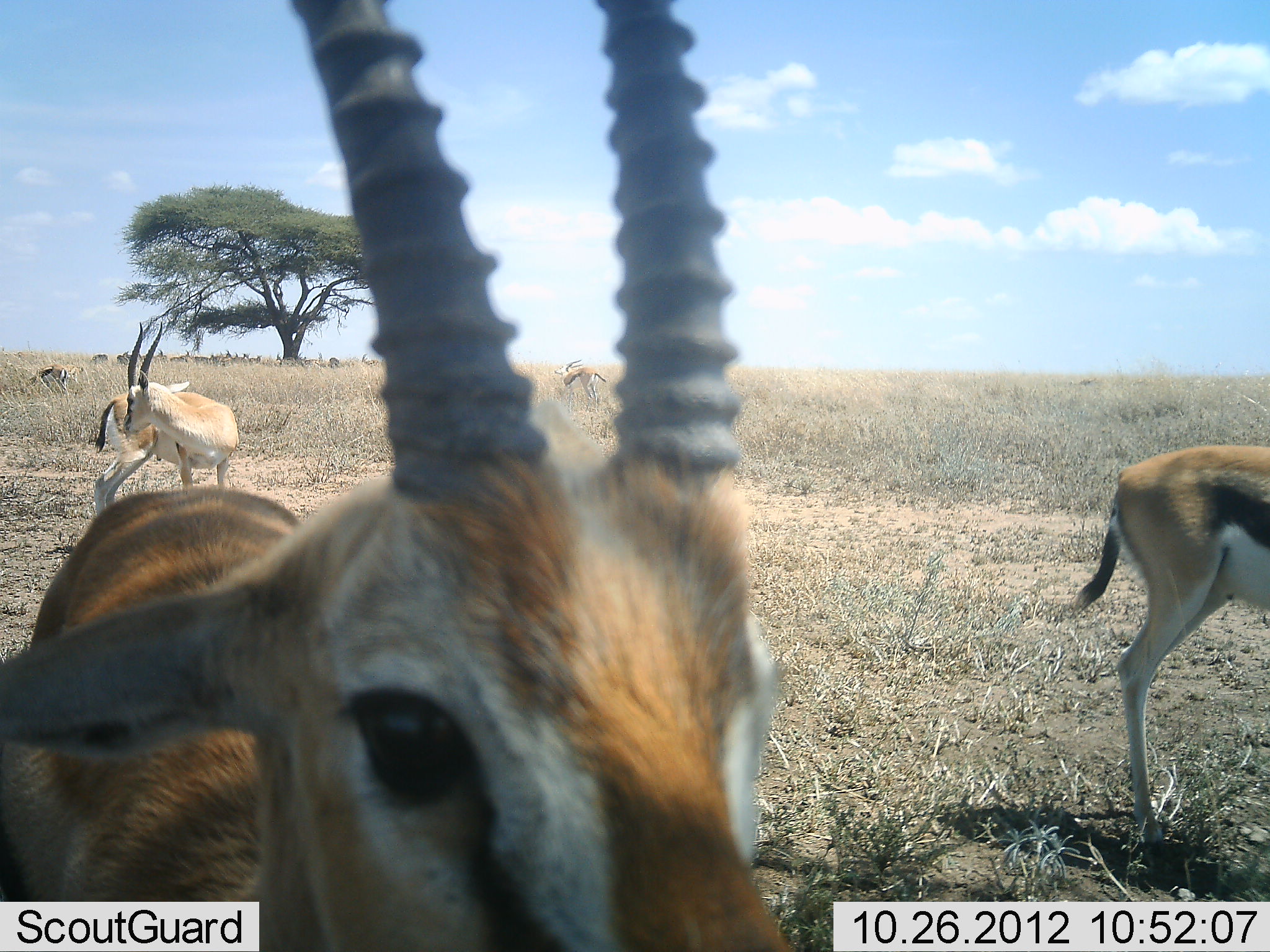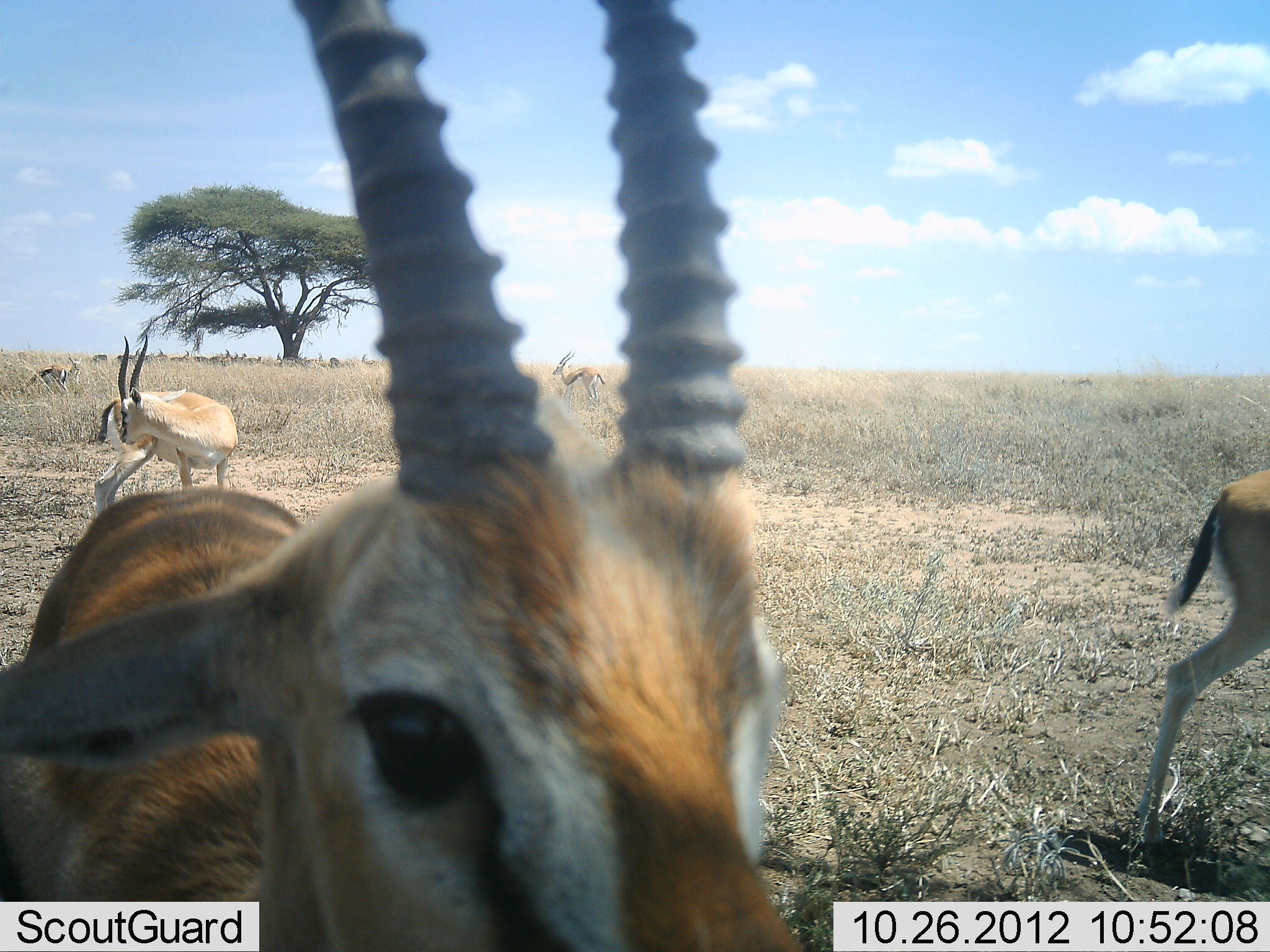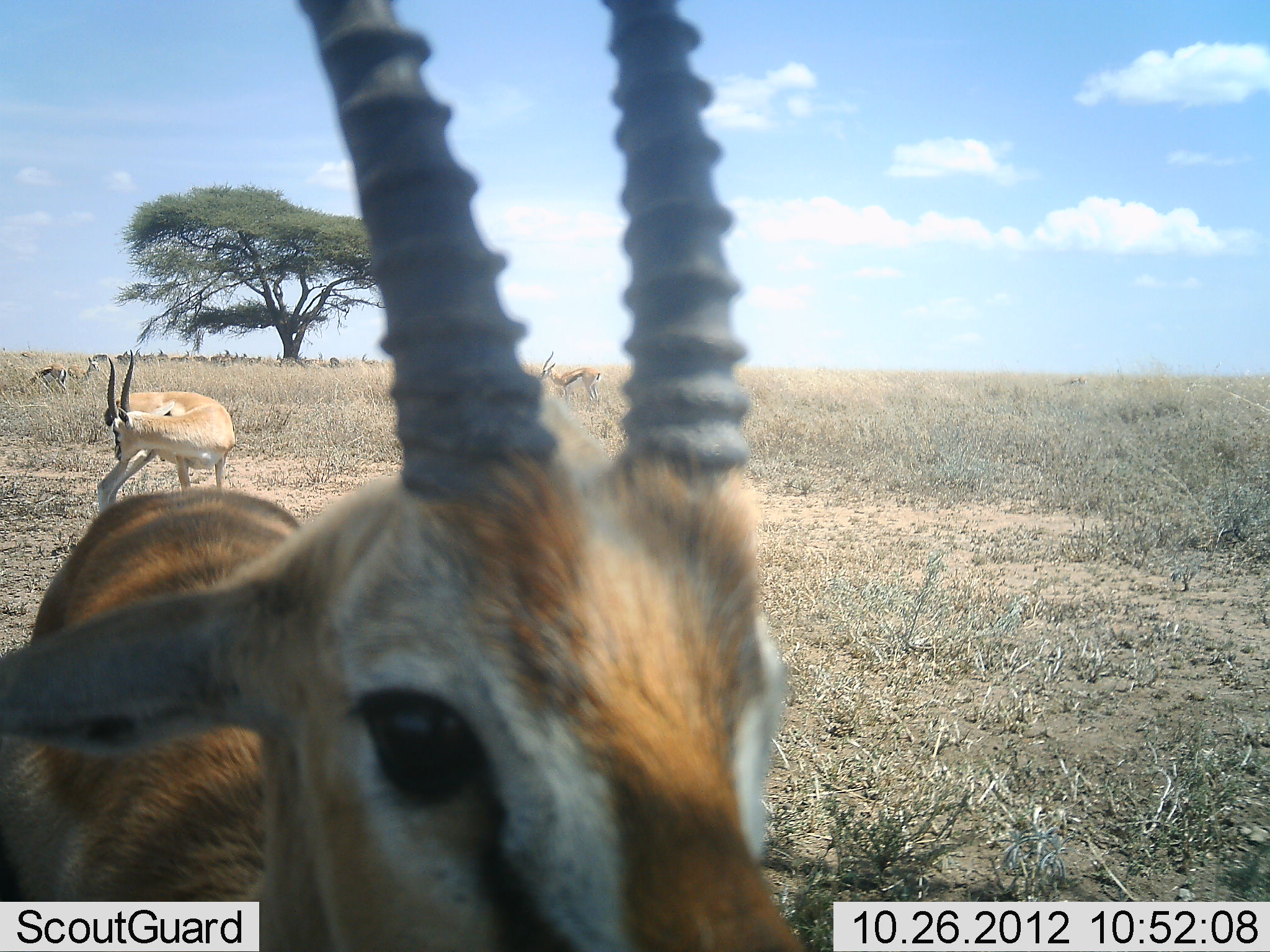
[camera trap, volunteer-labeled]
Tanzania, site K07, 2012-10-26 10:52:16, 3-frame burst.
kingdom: Animalia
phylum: Chordata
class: Mammalia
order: Artiodactyla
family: Bovidae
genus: Eudorcas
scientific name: Eudorcas thomsonii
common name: thomson's gazelle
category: gazellethomsons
Gazellethomsons (thomson's gazelle) (Eudorcas thomsonii), count 5. Behavior (volunteer vote fractions): standing 91%, resting 18%, moving 73%, interacting 0%. Young present (vote fraction): 0%. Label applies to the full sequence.